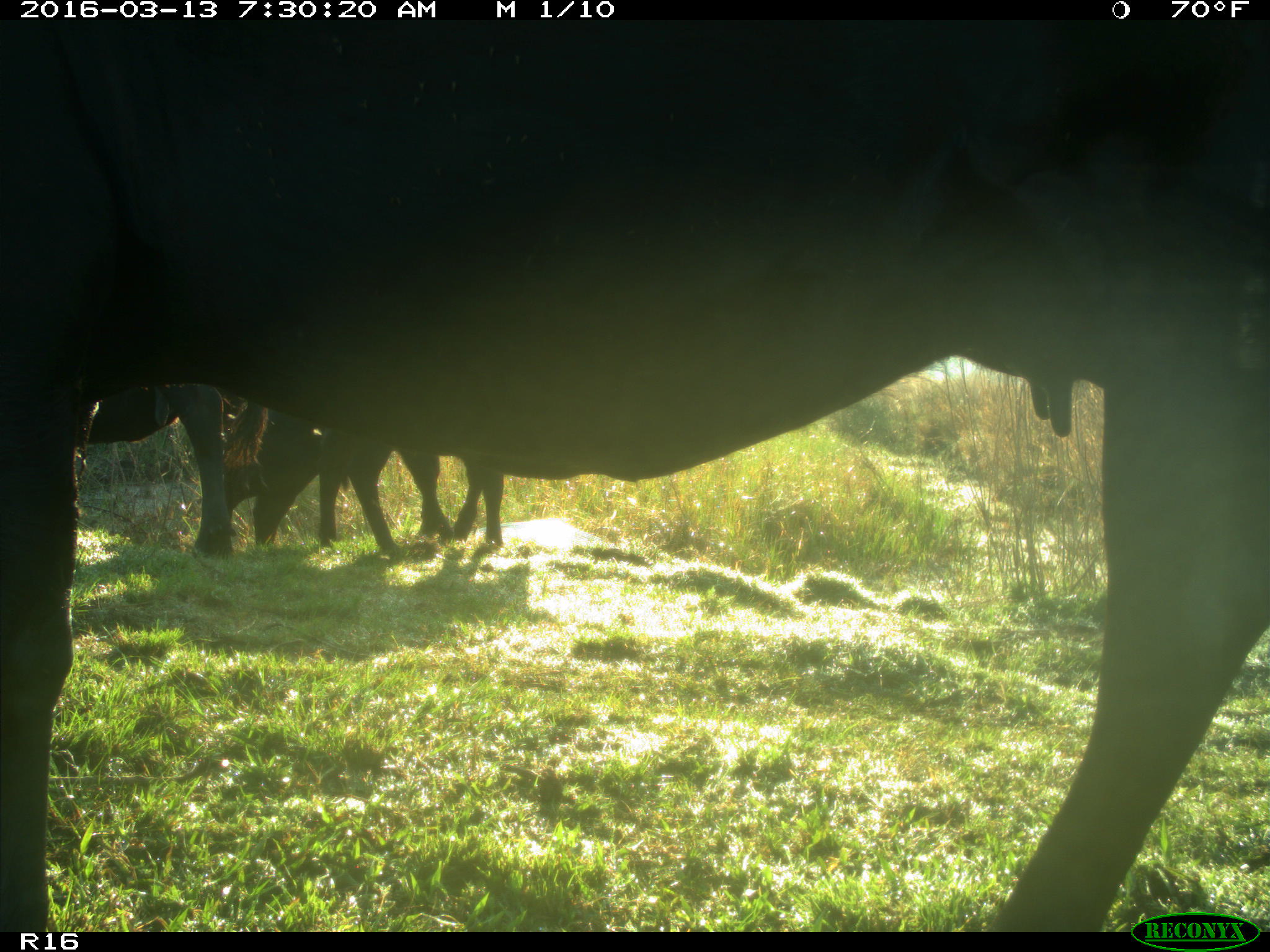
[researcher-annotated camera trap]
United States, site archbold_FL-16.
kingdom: Animalia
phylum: Chordata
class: Mammalia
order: Artiodactyla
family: Bovidae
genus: Bos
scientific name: Bos taurus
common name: domestic cow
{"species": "Bos taurus (domestic cow)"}